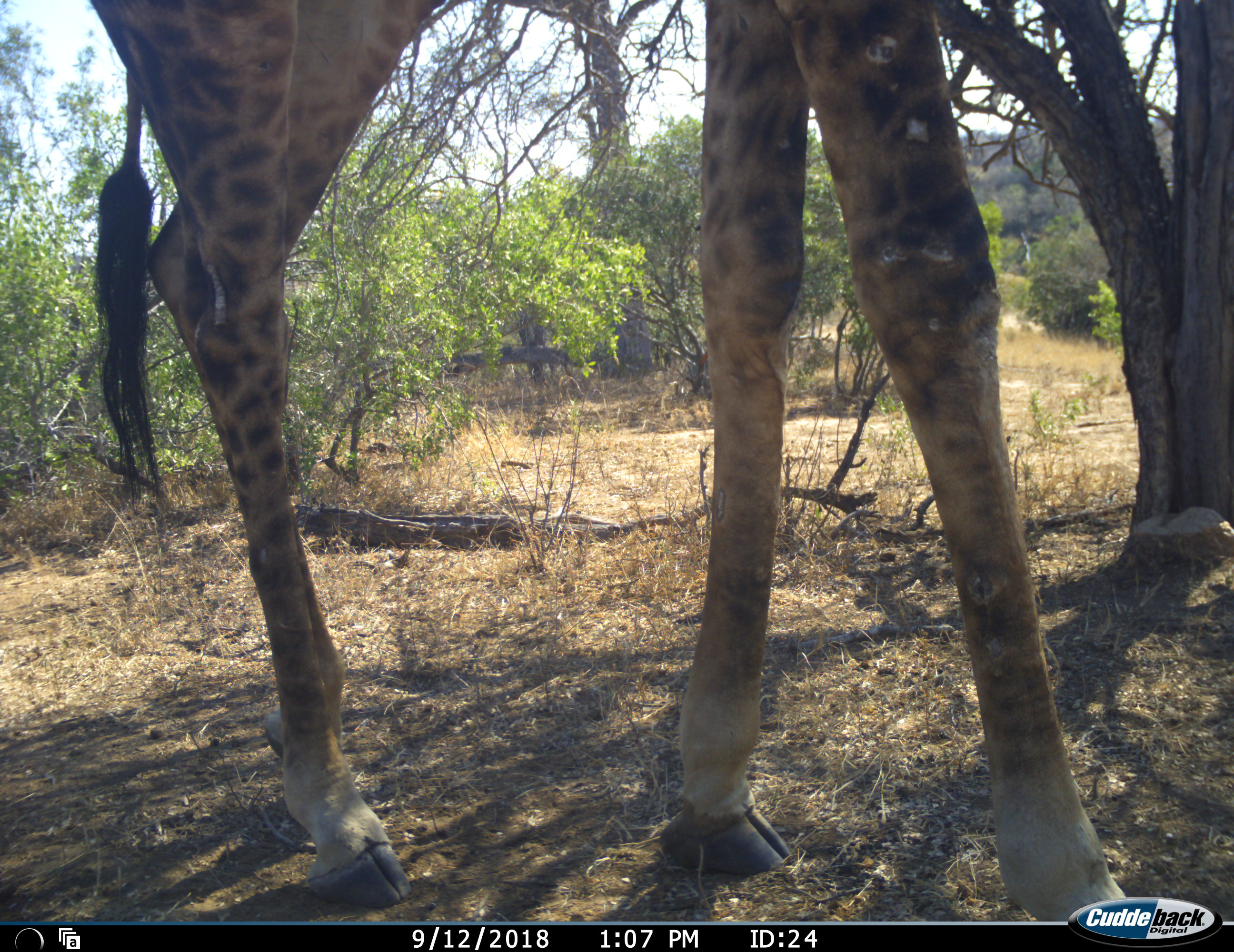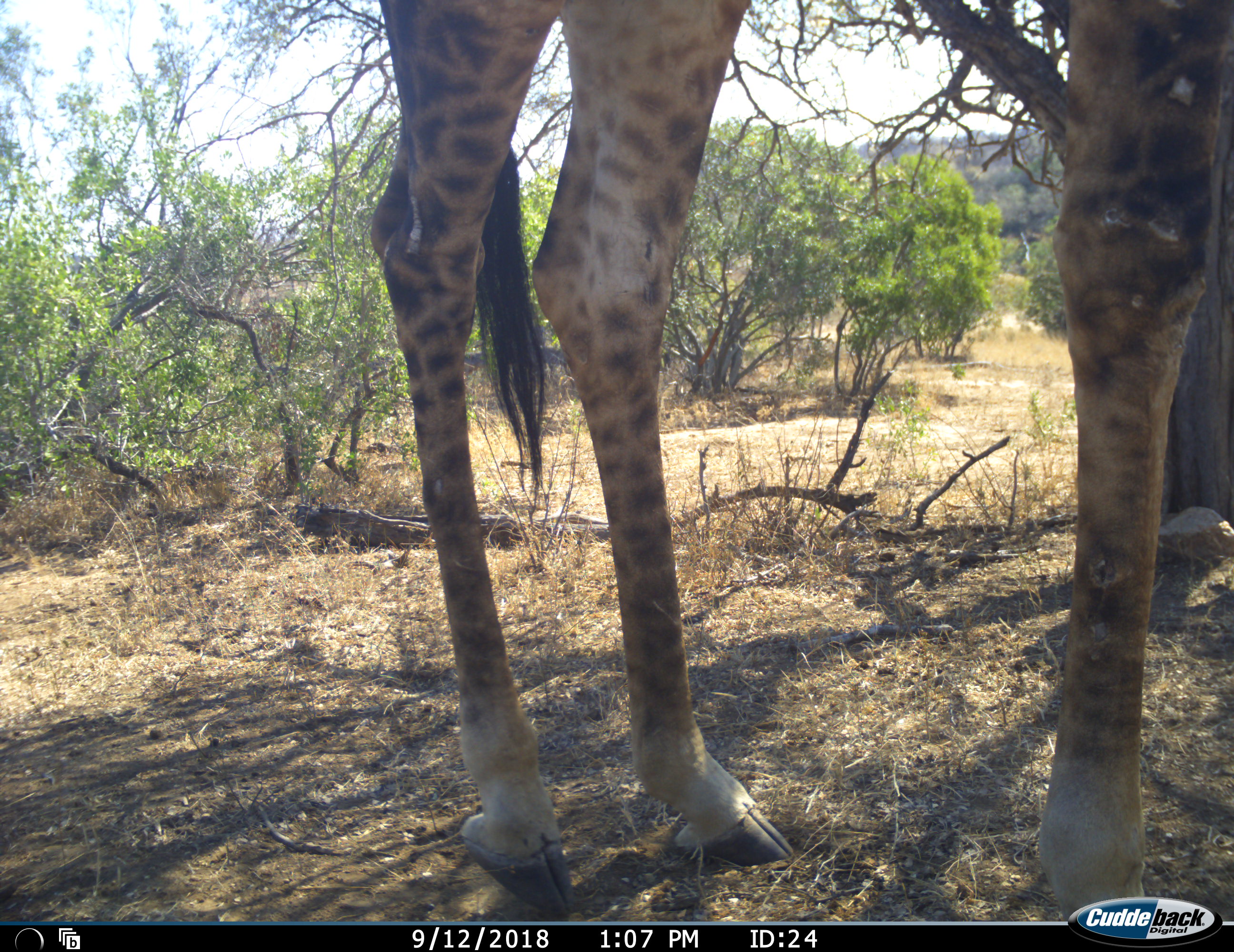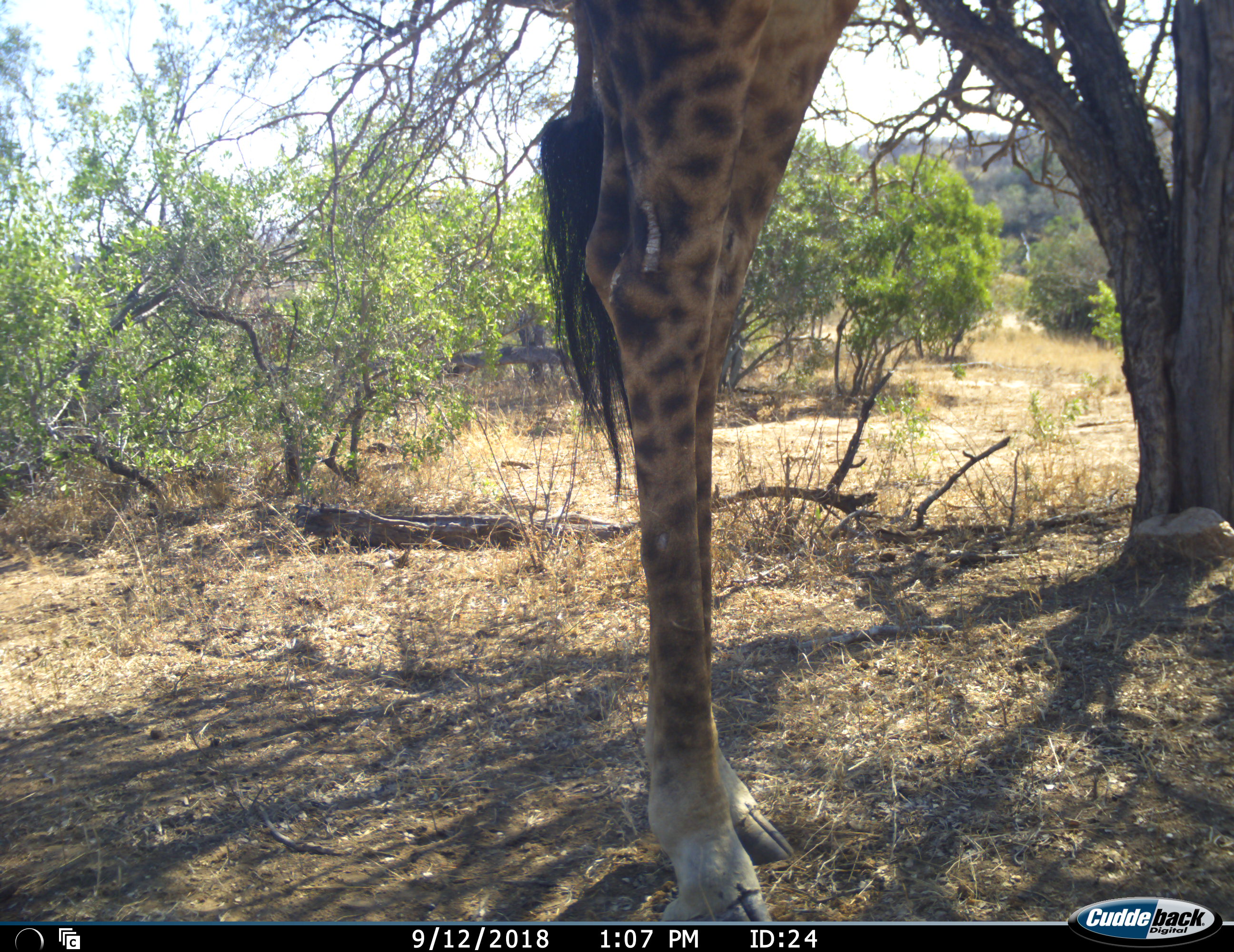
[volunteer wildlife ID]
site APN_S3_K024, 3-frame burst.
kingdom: Animalia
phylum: Chordata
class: Mammalia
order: Artiodactyla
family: Giraffidae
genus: Giraffa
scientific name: Giraffa camelopardalis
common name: giraffe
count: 1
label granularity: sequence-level